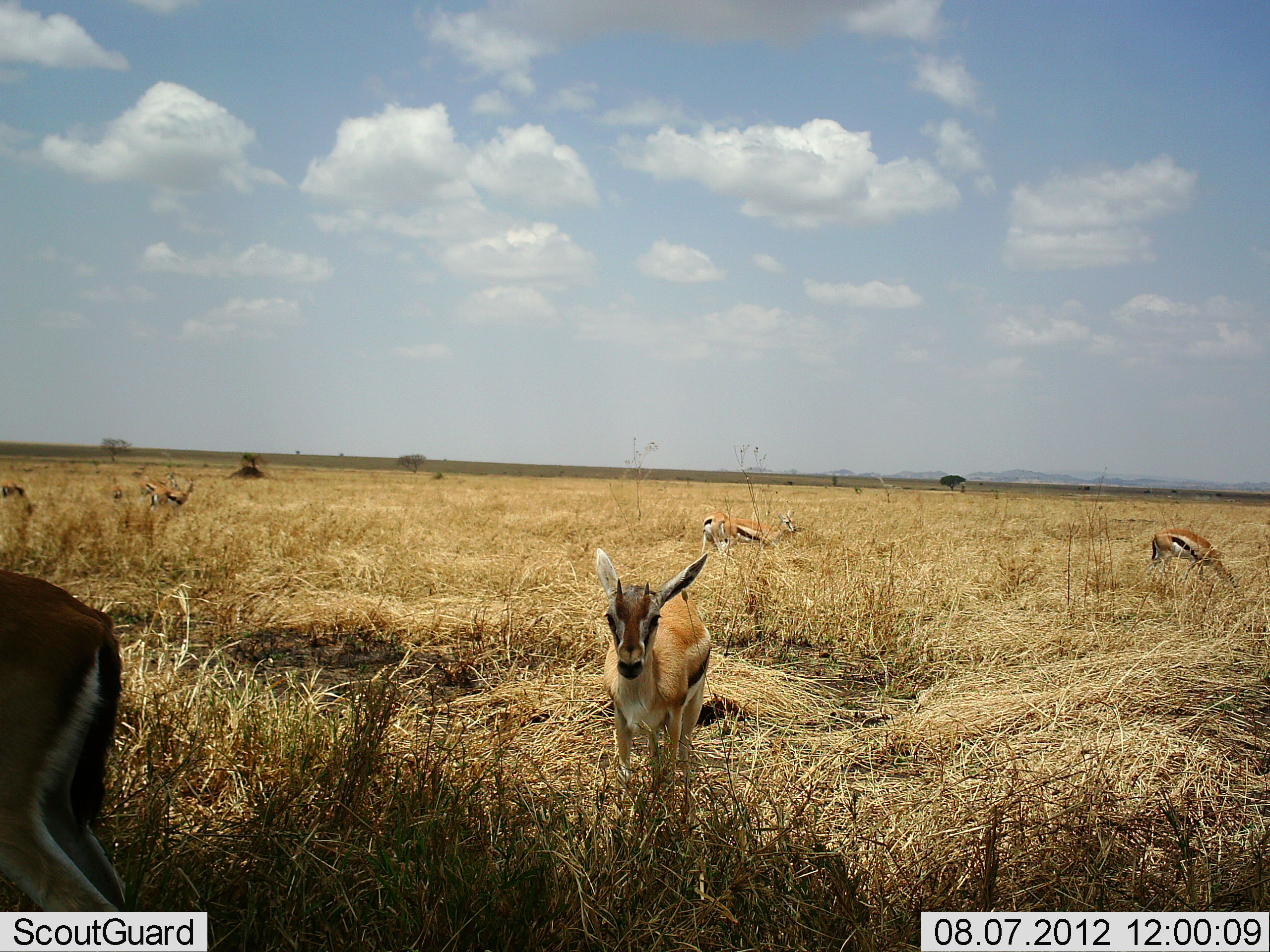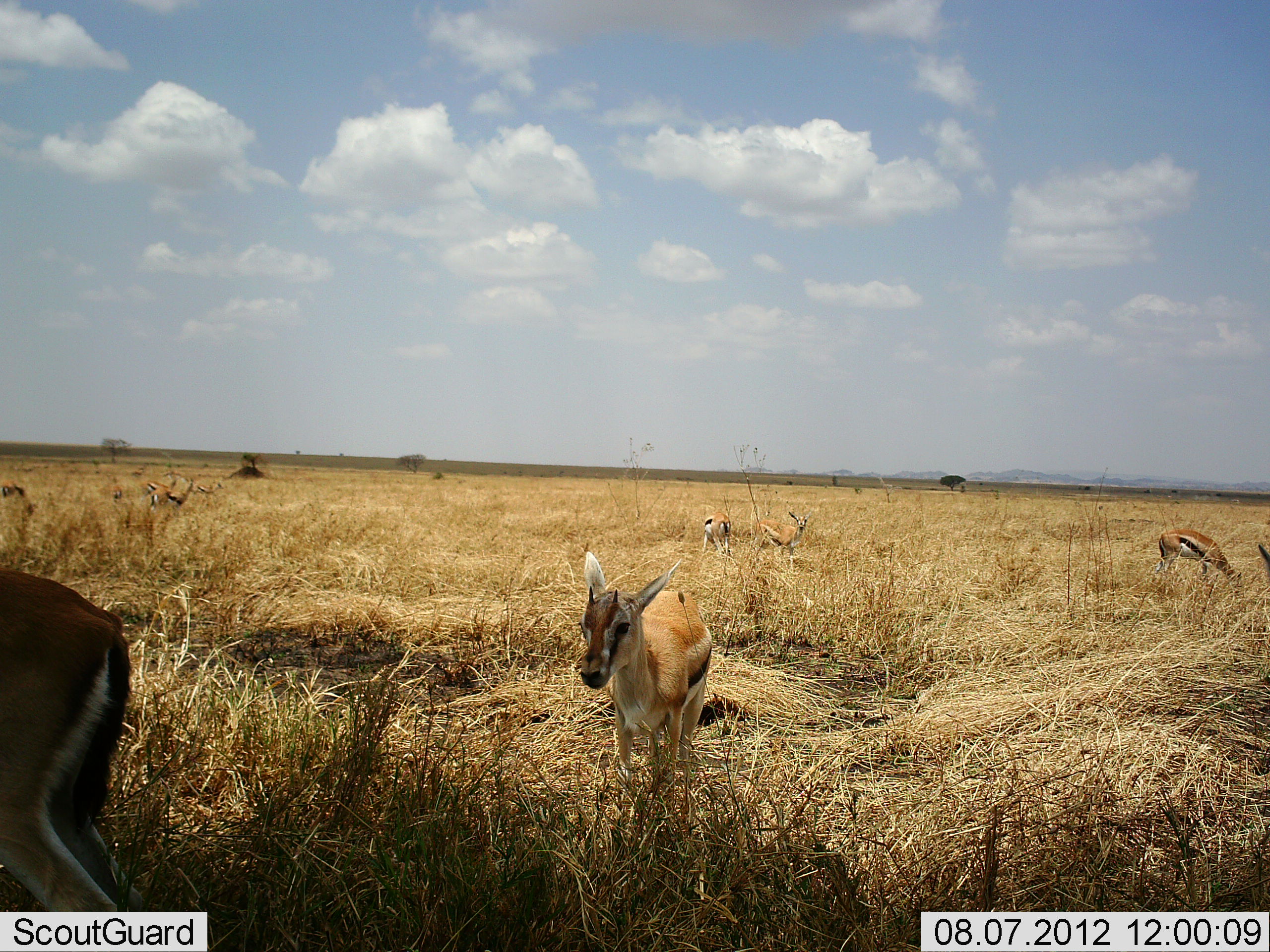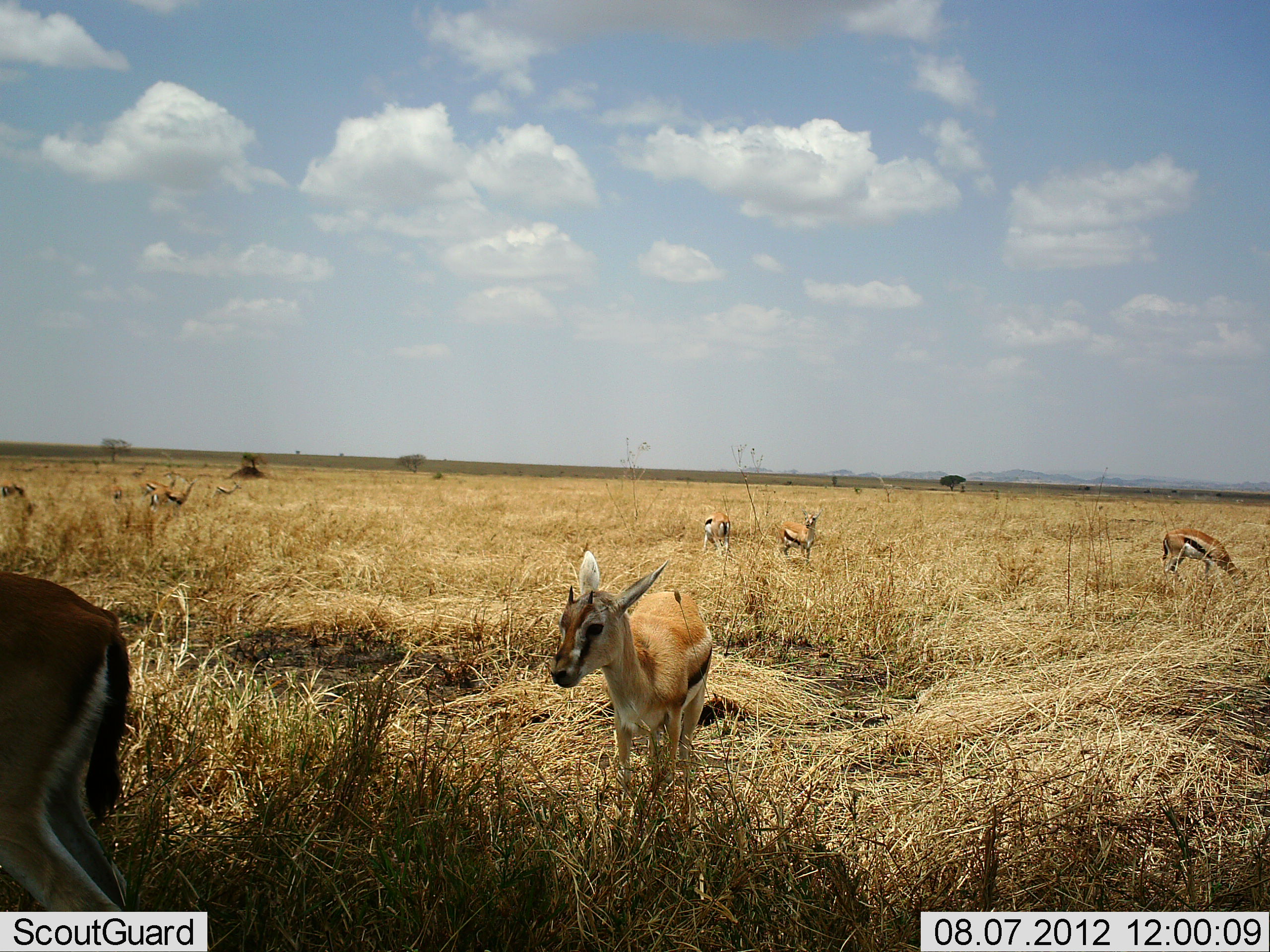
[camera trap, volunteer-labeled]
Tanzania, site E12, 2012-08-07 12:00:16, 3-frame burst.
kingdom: Animalia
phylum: Chordata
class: Mammalia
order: Artiodactyla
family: Bovidae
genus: Eudorcas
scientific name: Eudorcas thomsonii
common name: thomson's gazelle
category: gazellethomsons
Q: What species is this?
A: Gazellethomsons (thomson's gazelle) (Eudorcas thomsonii).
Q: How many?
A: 8.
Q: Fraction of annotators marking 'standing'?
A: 70%.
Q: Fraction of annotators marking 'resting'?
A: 0%.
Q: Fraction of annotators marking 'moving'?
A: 60%.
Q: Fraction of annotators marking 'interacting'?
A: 0%.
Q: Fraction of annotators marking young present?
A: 20%.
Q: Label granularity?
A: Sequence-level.